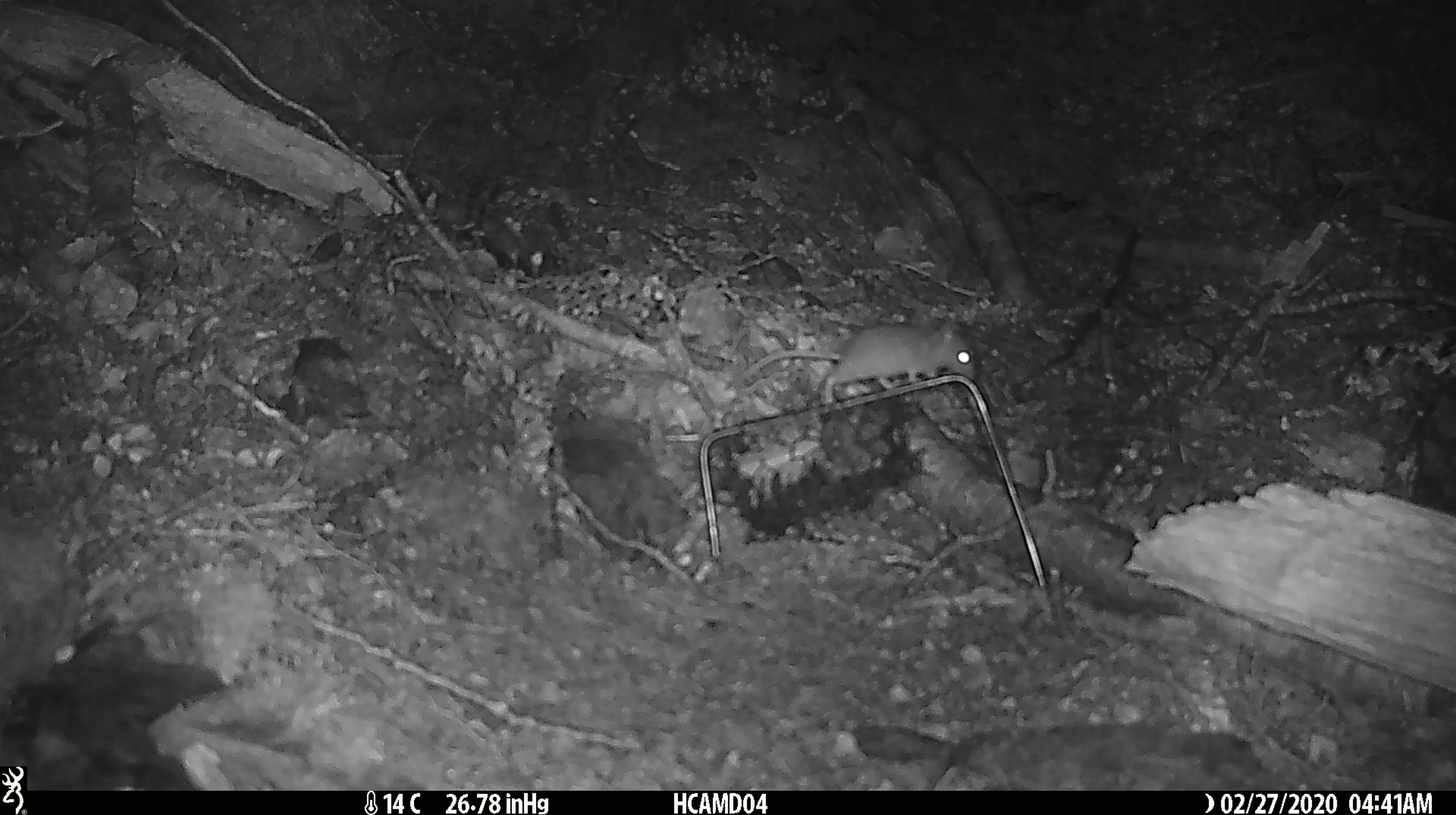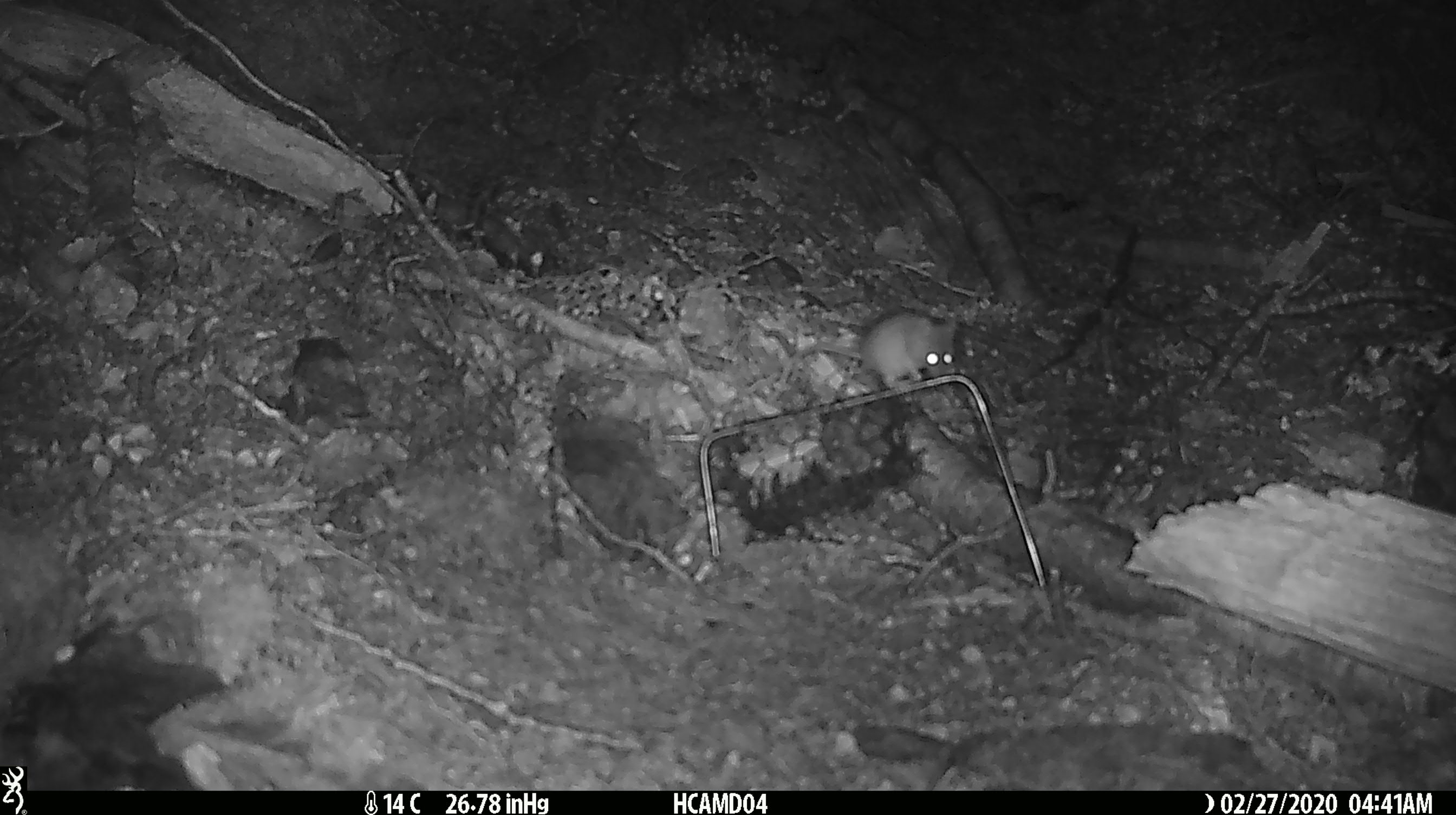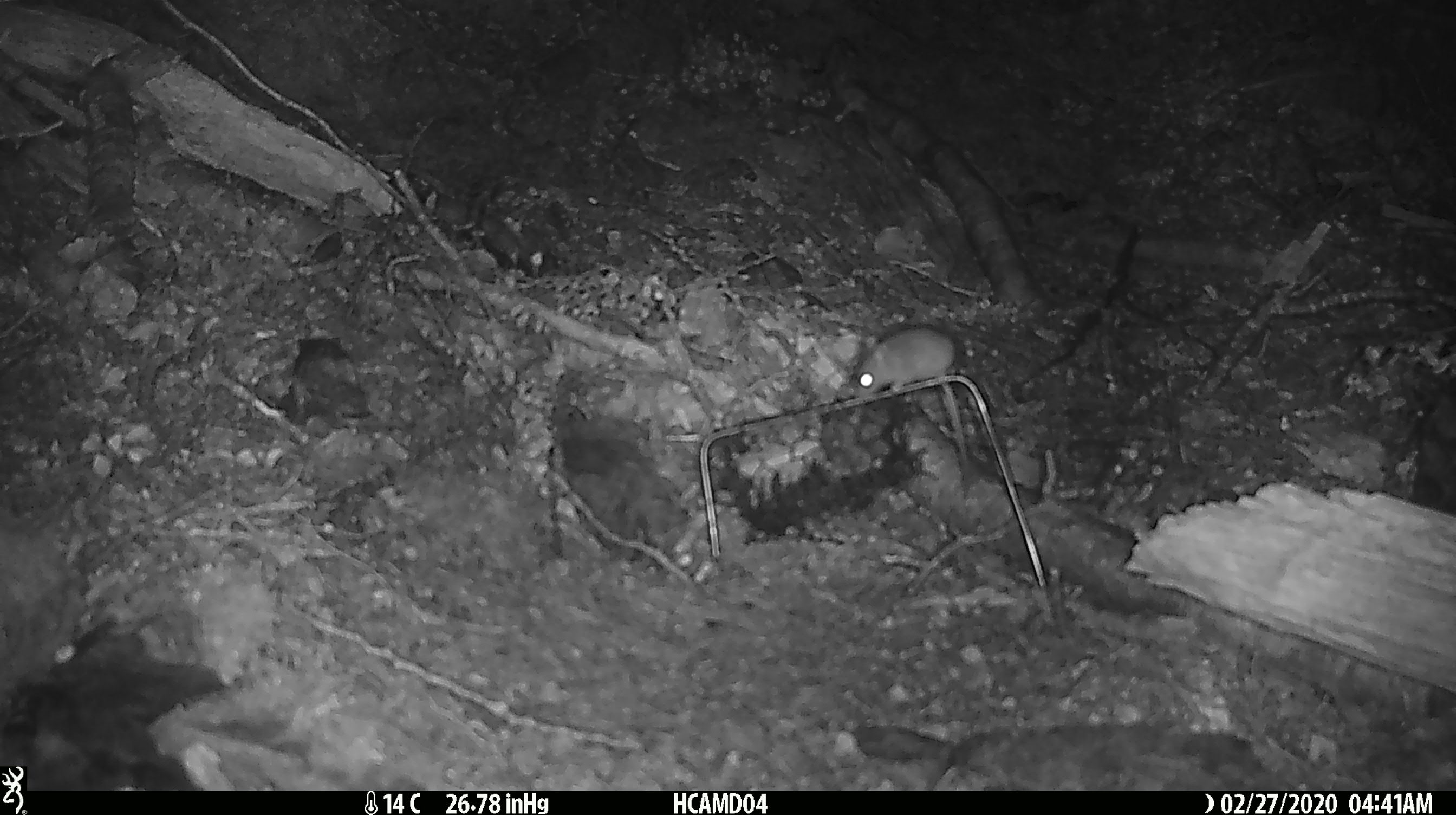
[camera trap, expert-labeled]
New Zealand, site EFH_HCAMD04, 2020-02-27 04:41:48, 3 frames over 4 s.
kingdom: Animalia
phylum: Chordata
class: Mammalia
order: Rodentia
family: Muridae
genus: Mus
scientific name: Mus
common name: mouse